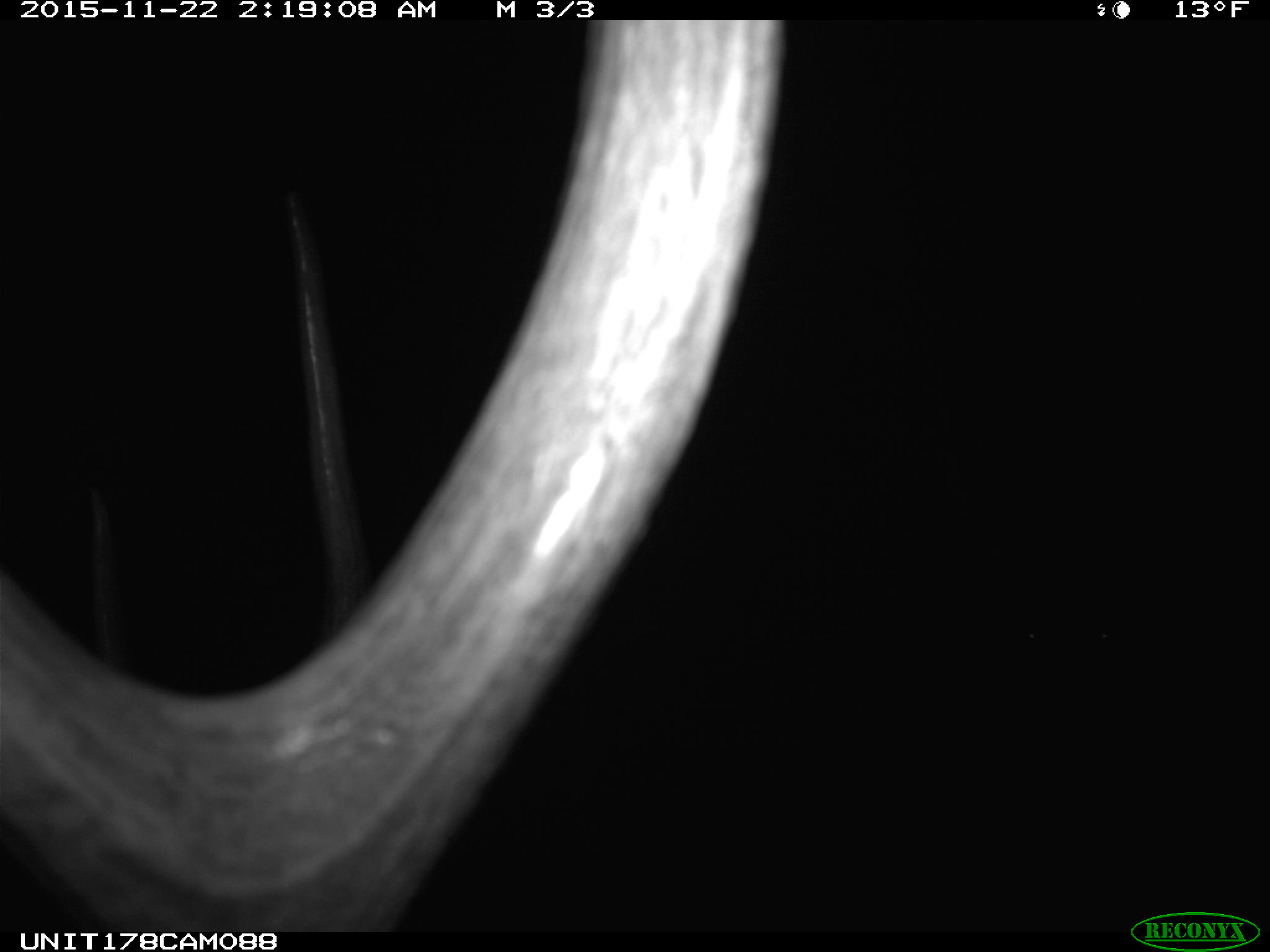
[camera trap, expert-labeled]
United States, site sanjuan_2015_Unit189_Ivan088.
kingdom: Animalia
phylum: Chordata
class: Mammalia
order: Artiodactyla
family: Cervidae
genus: Cervus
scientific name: Cervus elaphus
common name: red deer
Cervus elaphus (red deer).